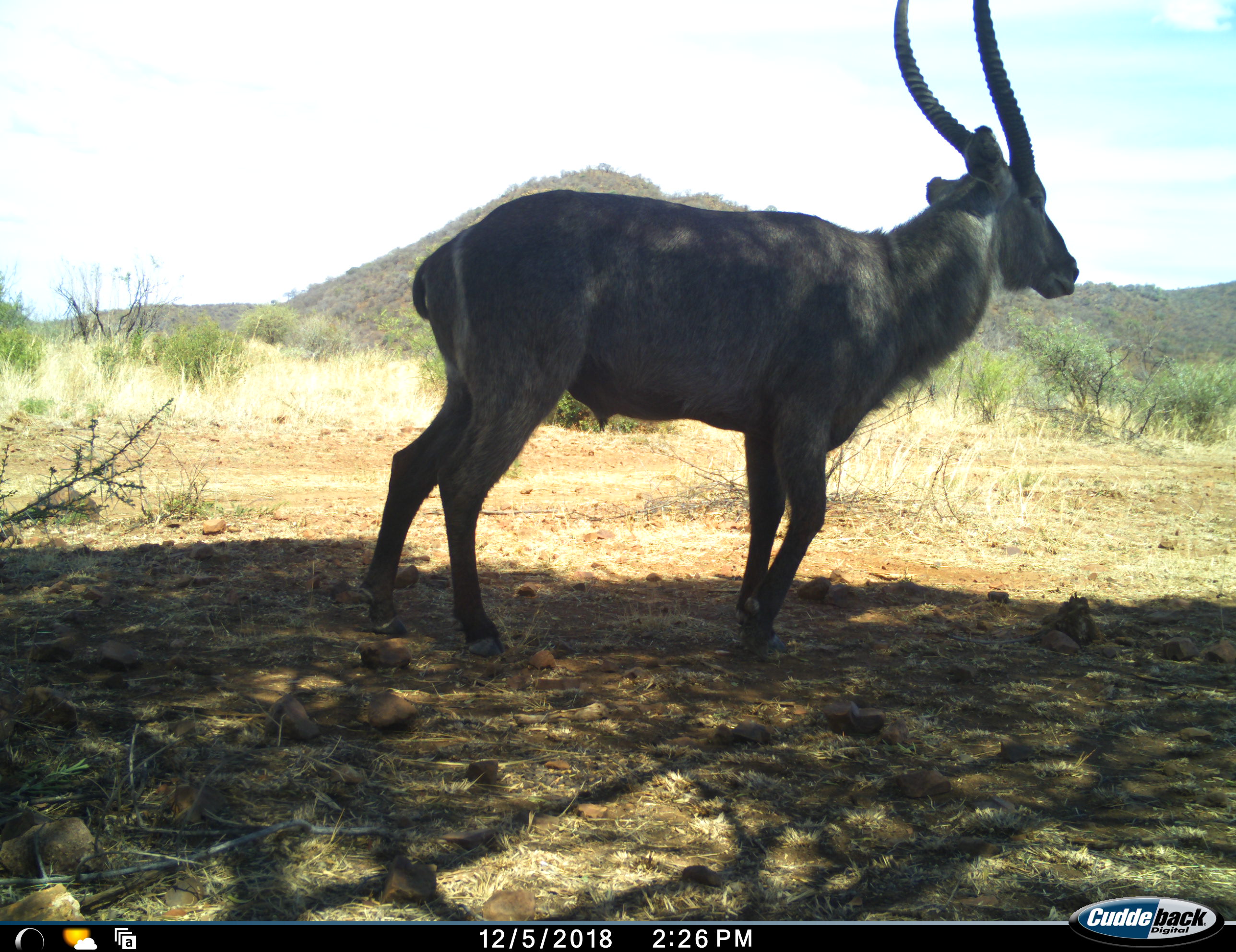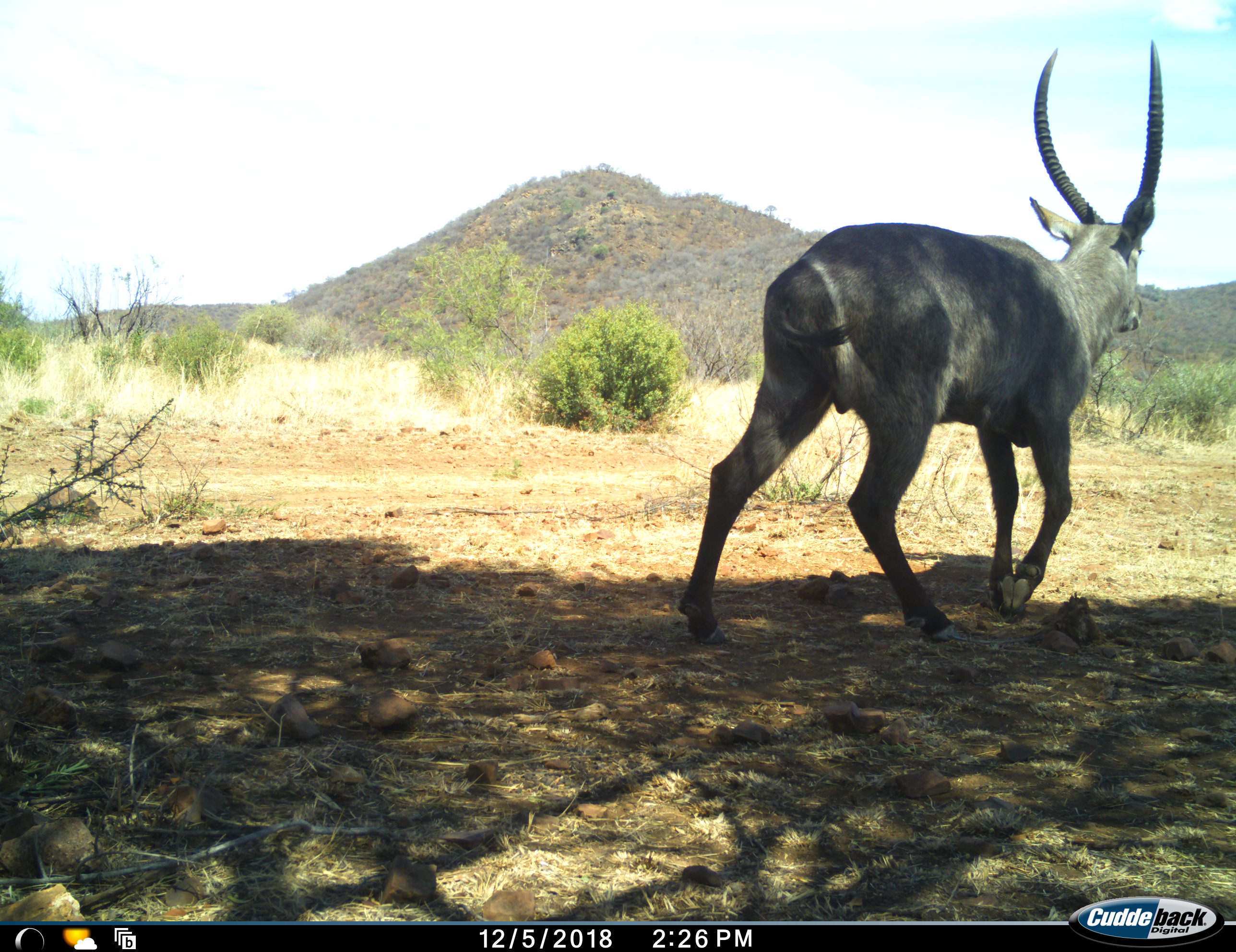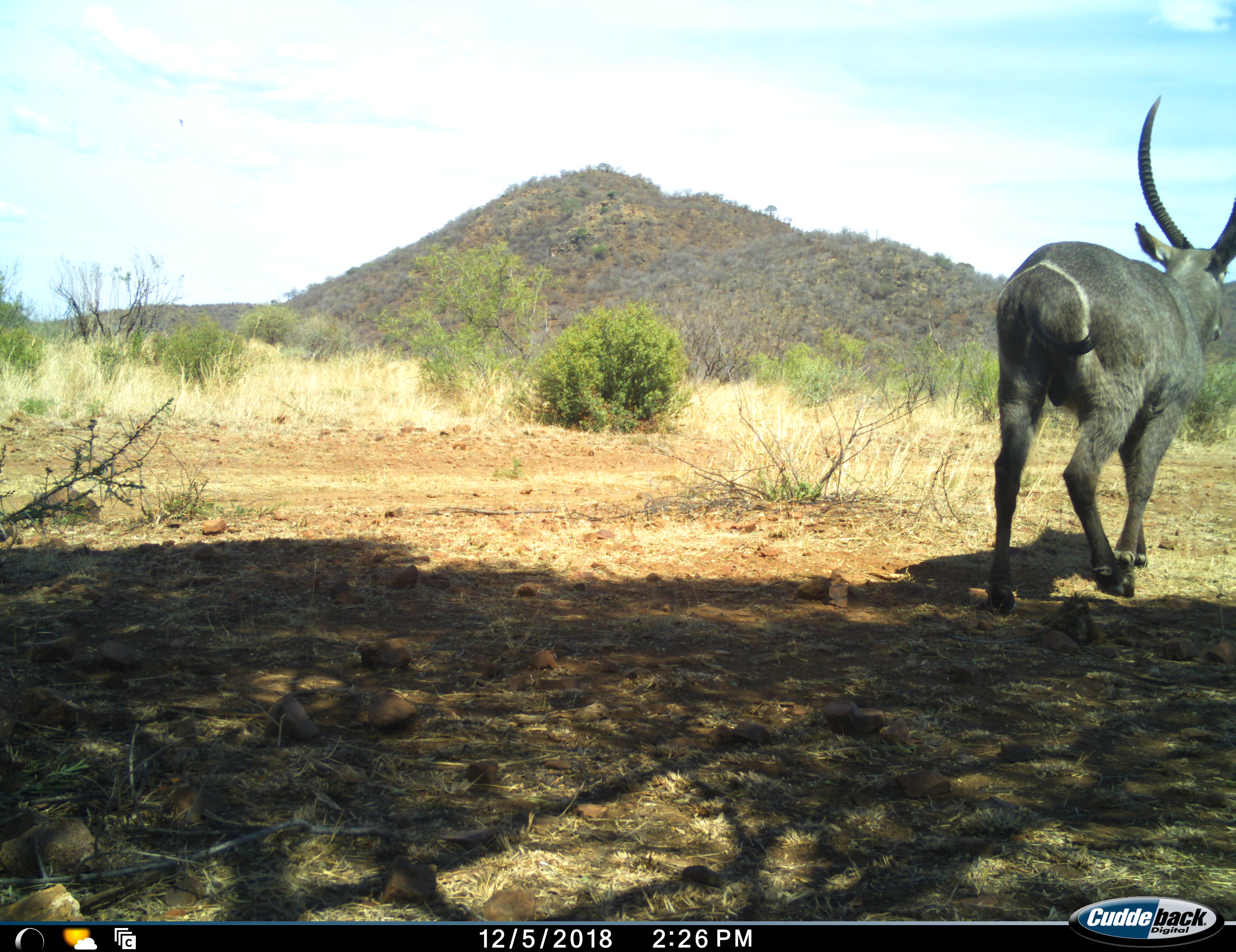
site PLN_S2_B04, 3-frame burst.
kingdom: Animalia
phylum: Chordata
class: Mammalia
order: Artiodactyla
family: Bovidae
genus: Kobus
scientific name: Kobus ellipsiprymnus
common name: waterbuck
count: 1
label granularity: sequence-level